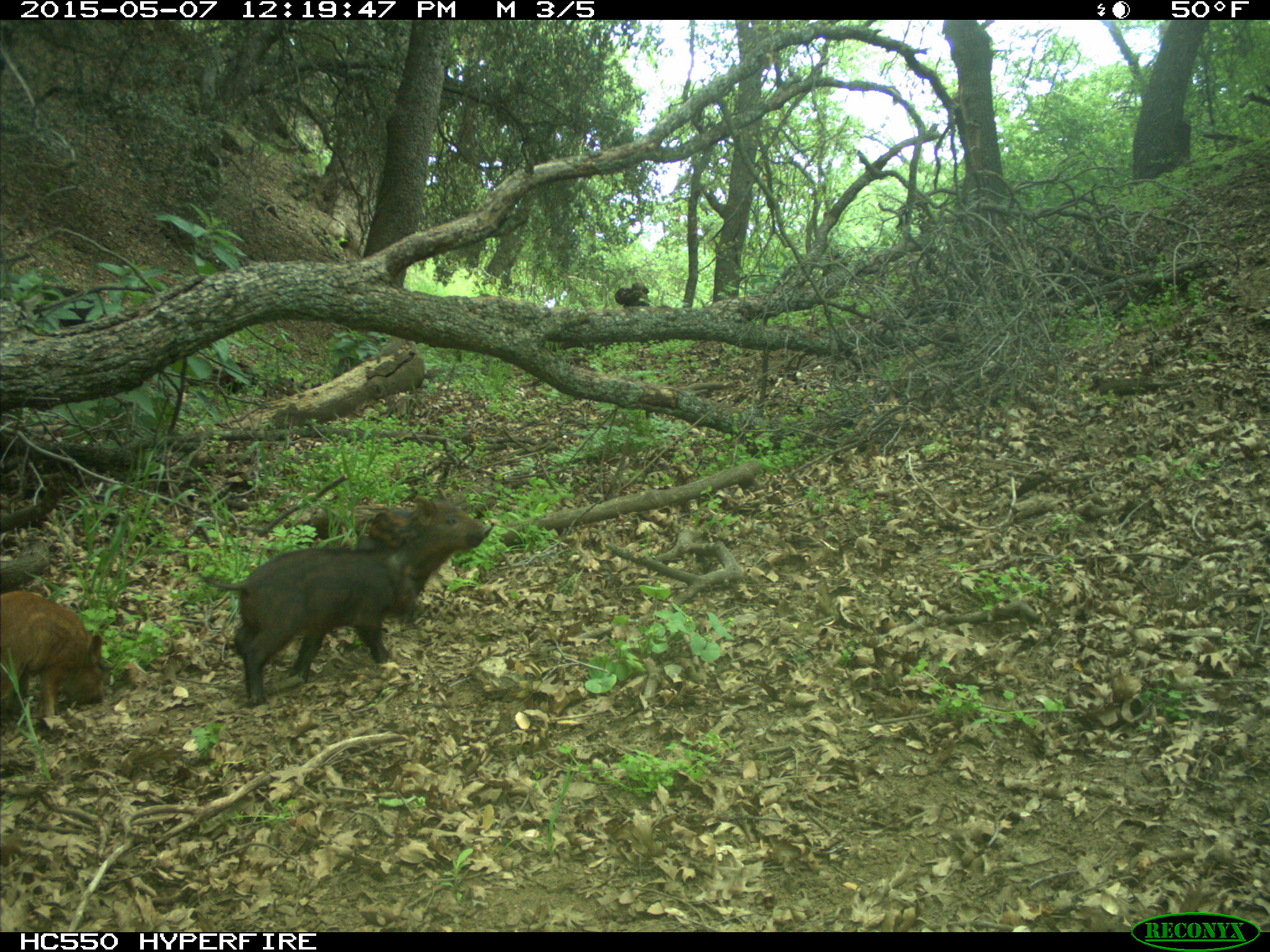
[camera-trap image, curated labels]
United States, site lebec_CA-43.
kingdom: Animalia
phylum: Chordata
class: Mammalia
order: Artiodactyla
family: Suidae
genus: Sus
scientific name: Sus scrofa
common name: wild boar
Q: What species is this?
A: Sus scrofa (wild boar).